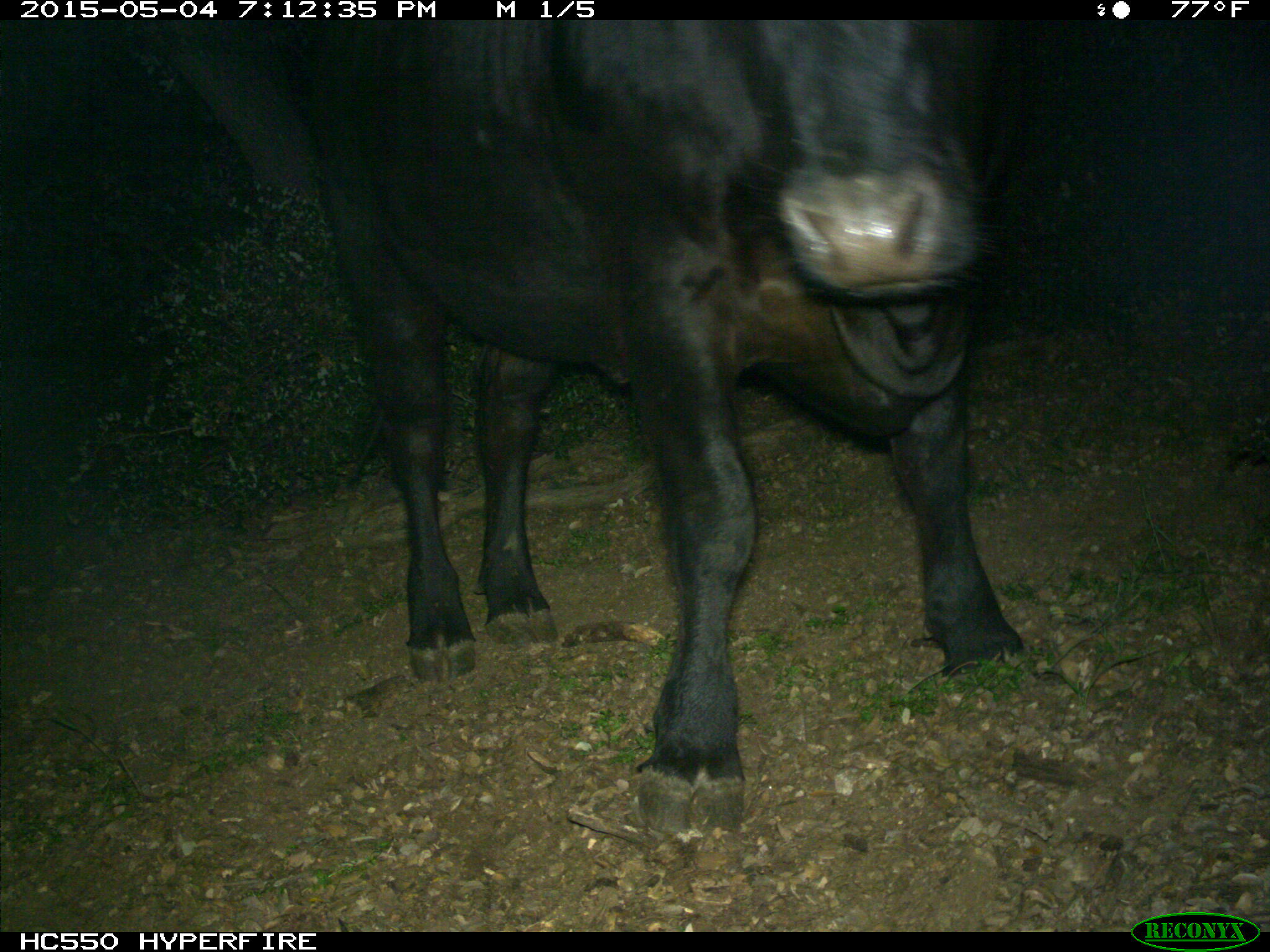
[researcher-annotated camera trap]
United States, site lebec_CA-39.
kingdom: Animalia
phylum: Chordata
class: Mammalia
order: Artiodactyla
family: Bovidae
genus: Bos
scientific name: Bos taurus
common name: domestic cow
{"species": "Bos taurus (domestic cow)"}